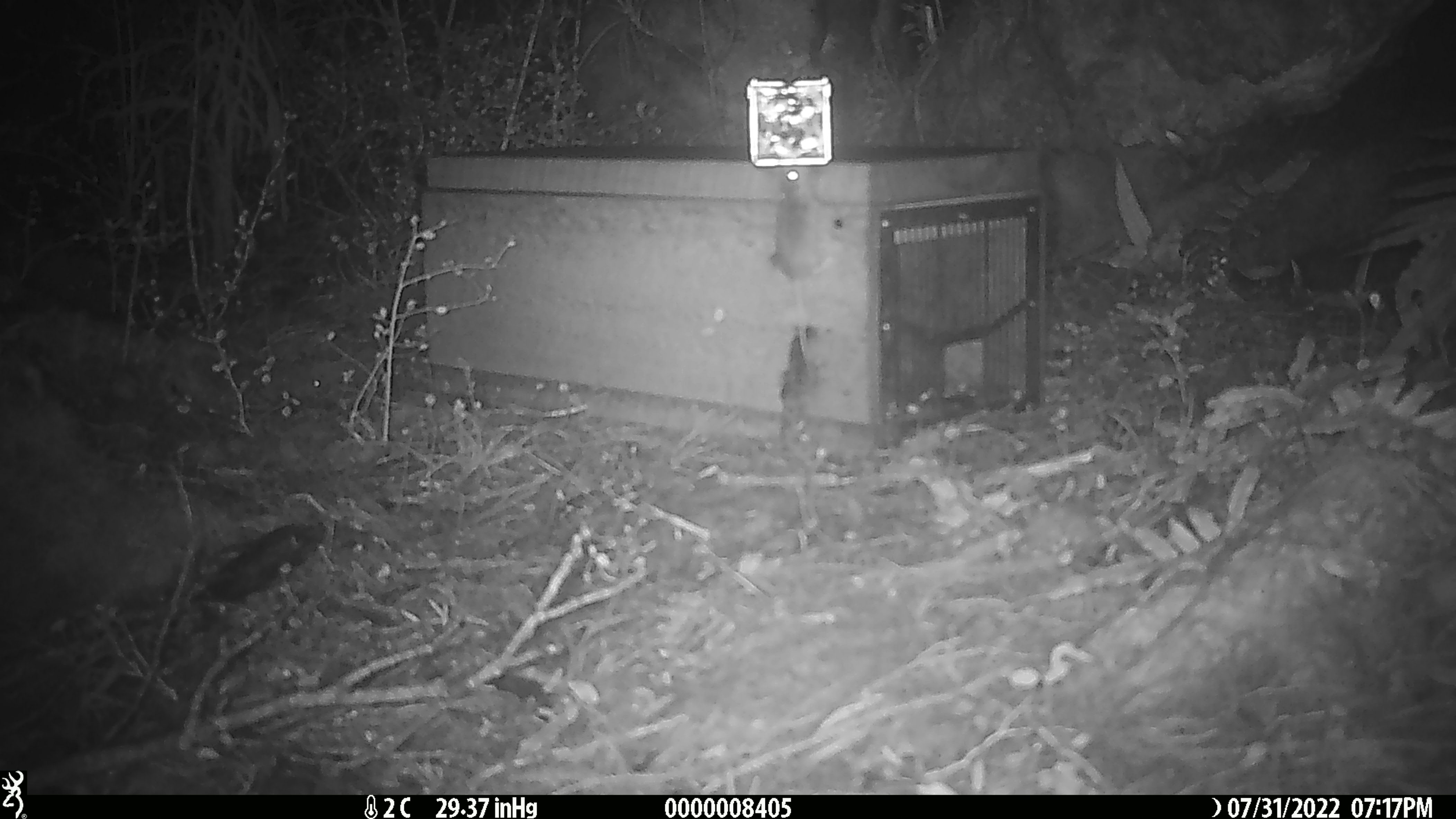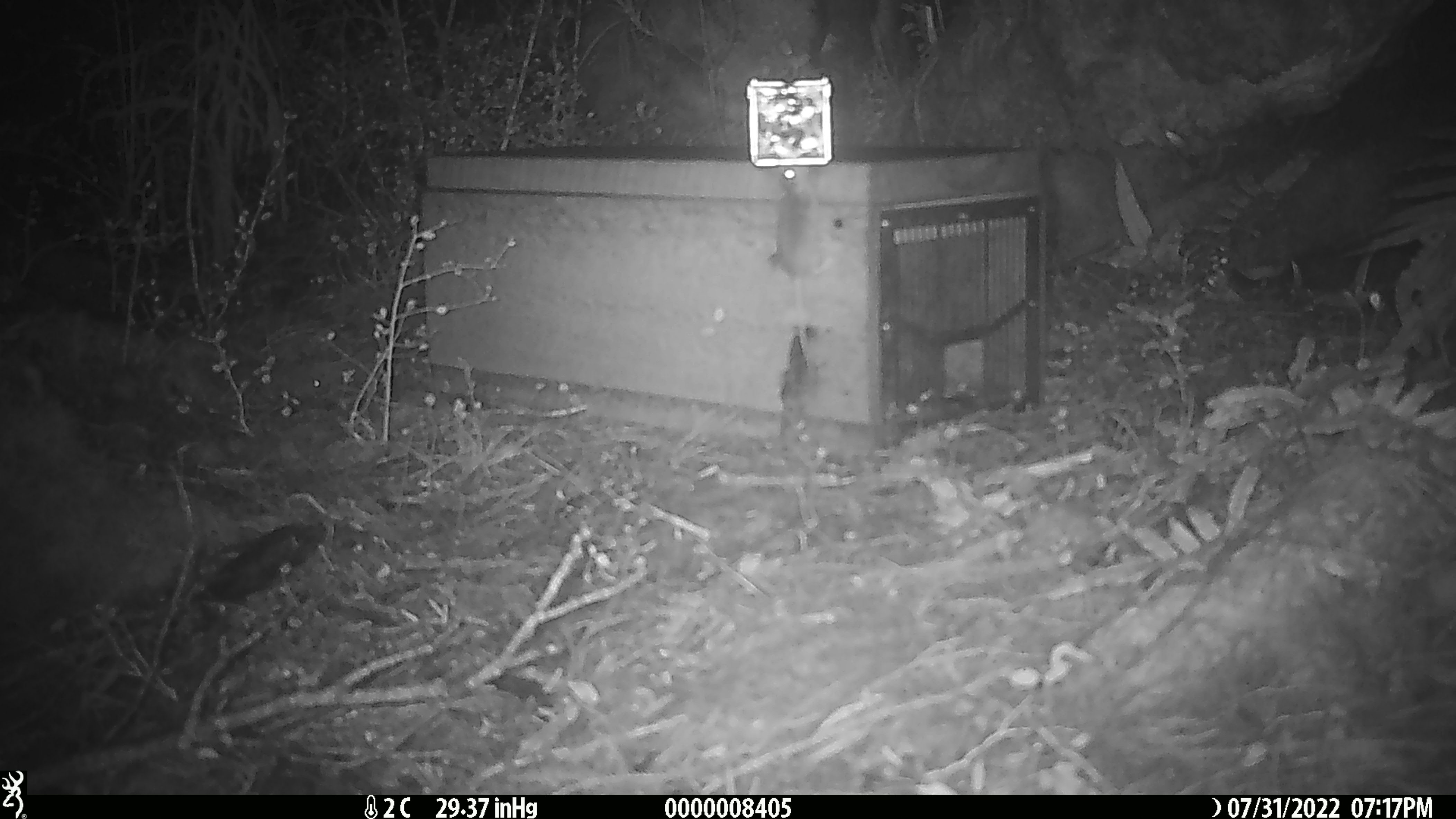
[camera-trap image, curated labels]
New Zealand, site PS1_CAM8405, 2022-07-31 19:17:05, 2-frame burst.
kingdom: Animalia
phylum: Chordata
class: Mammalia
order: Rodentia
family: Muridae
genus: Mus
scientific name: Mus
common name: mouse